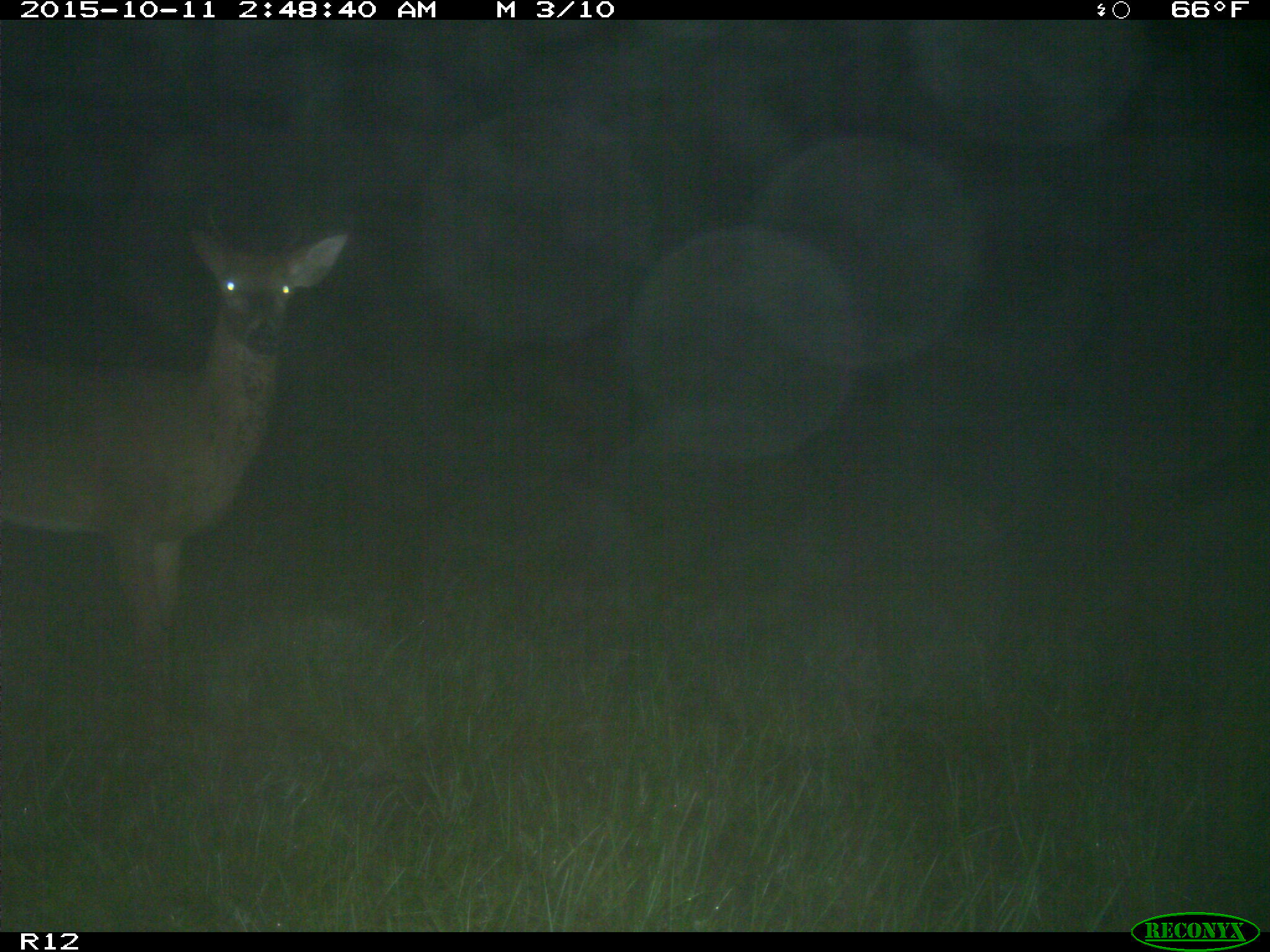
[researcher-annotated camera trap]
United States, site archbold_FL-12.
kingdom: Animalia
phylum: Chordata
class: Mammalia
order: Artiodactyla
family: Cervidae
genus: Odocoileus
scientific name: Odocoileus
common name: deer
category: unidentified deer